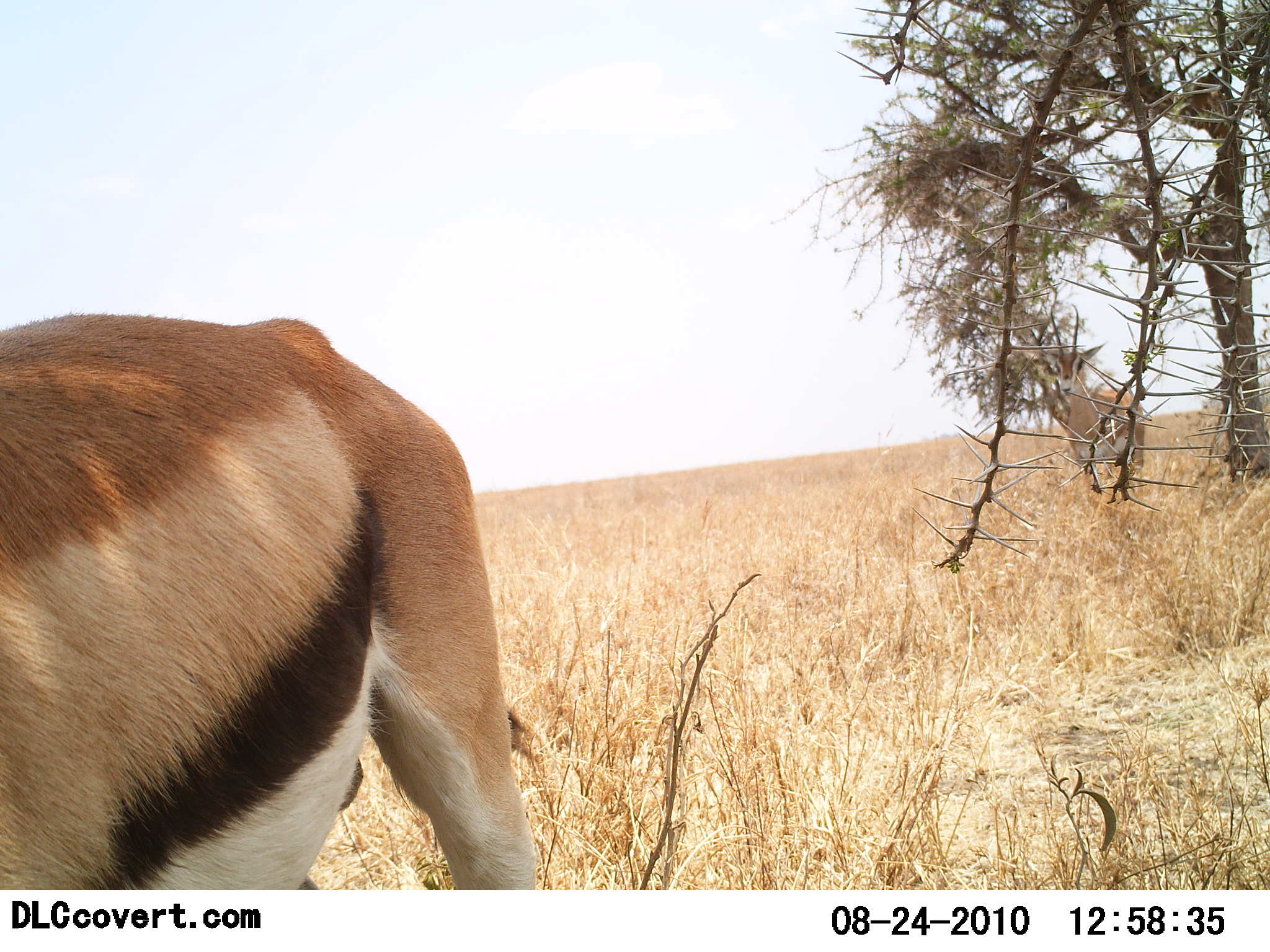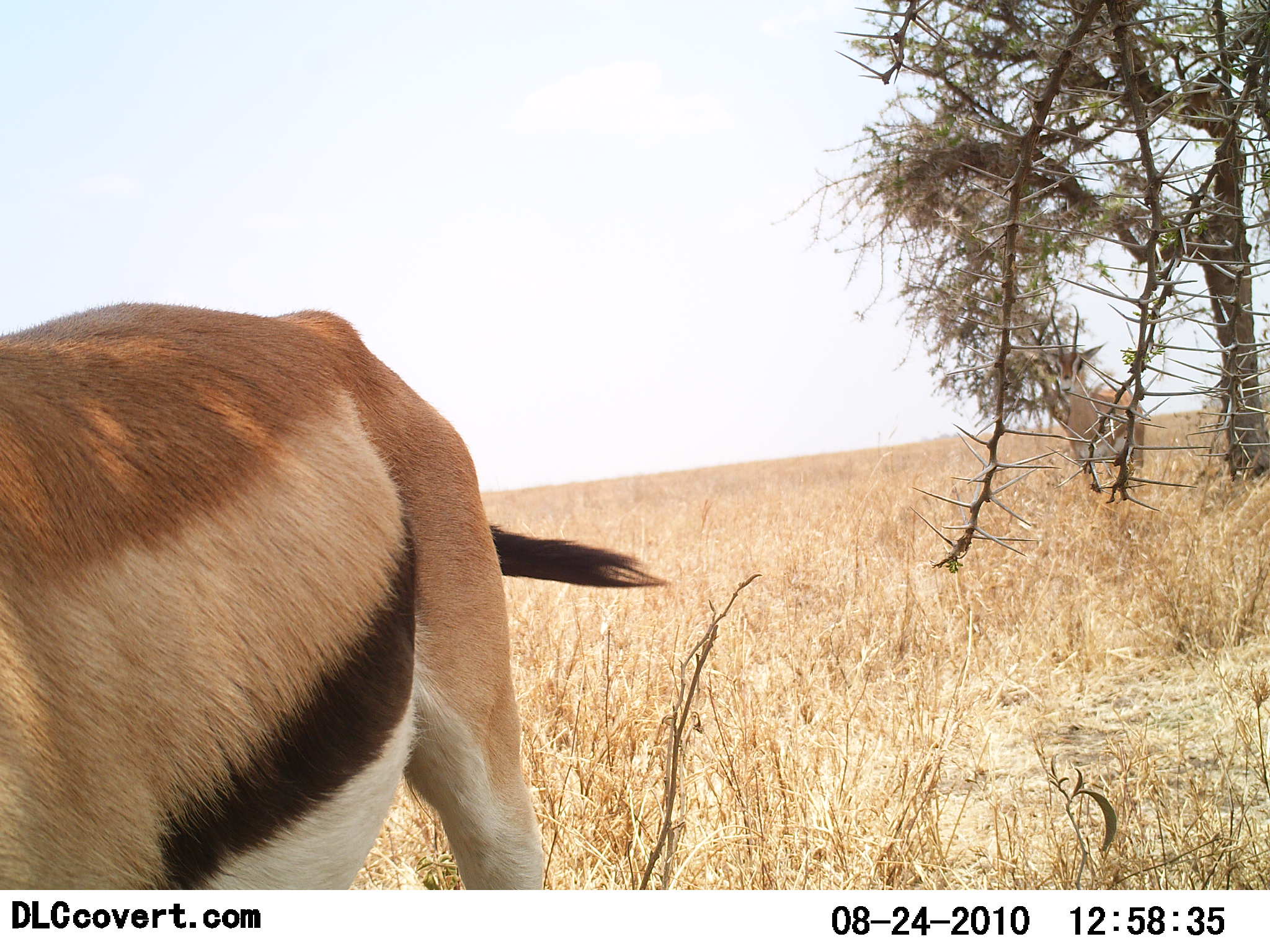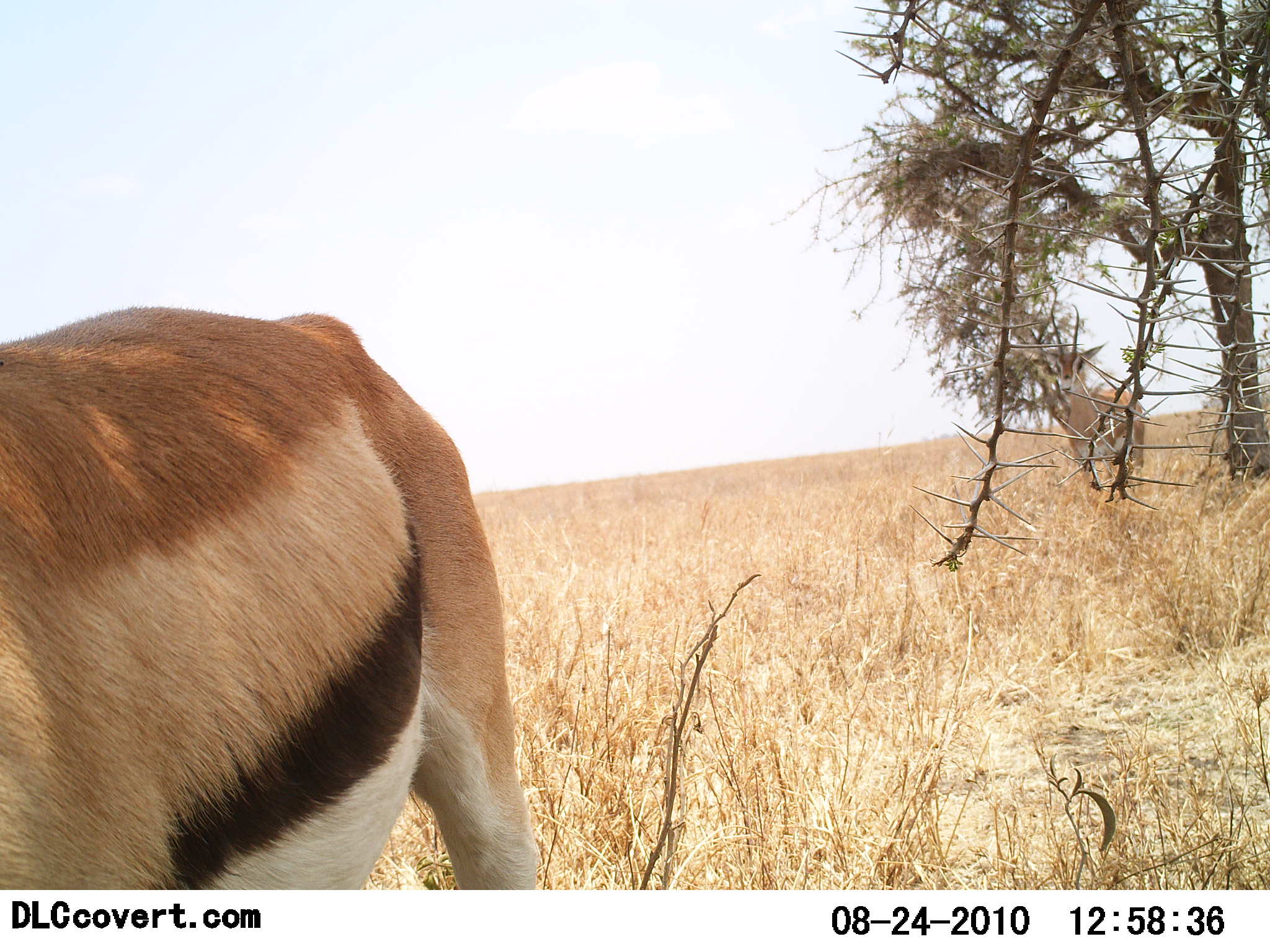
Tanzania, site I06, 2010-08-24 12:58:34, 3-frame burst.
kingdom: Animalia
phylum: Chordata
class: Mammalia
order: Artiodactyla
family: Bovidae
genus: Eudorcas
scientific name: Eudorcas thomsonii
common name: thomson's gazelle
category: gazellethomsons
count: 1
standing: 80%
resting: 0%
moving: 7%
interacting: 0%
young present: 0%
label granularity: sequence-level